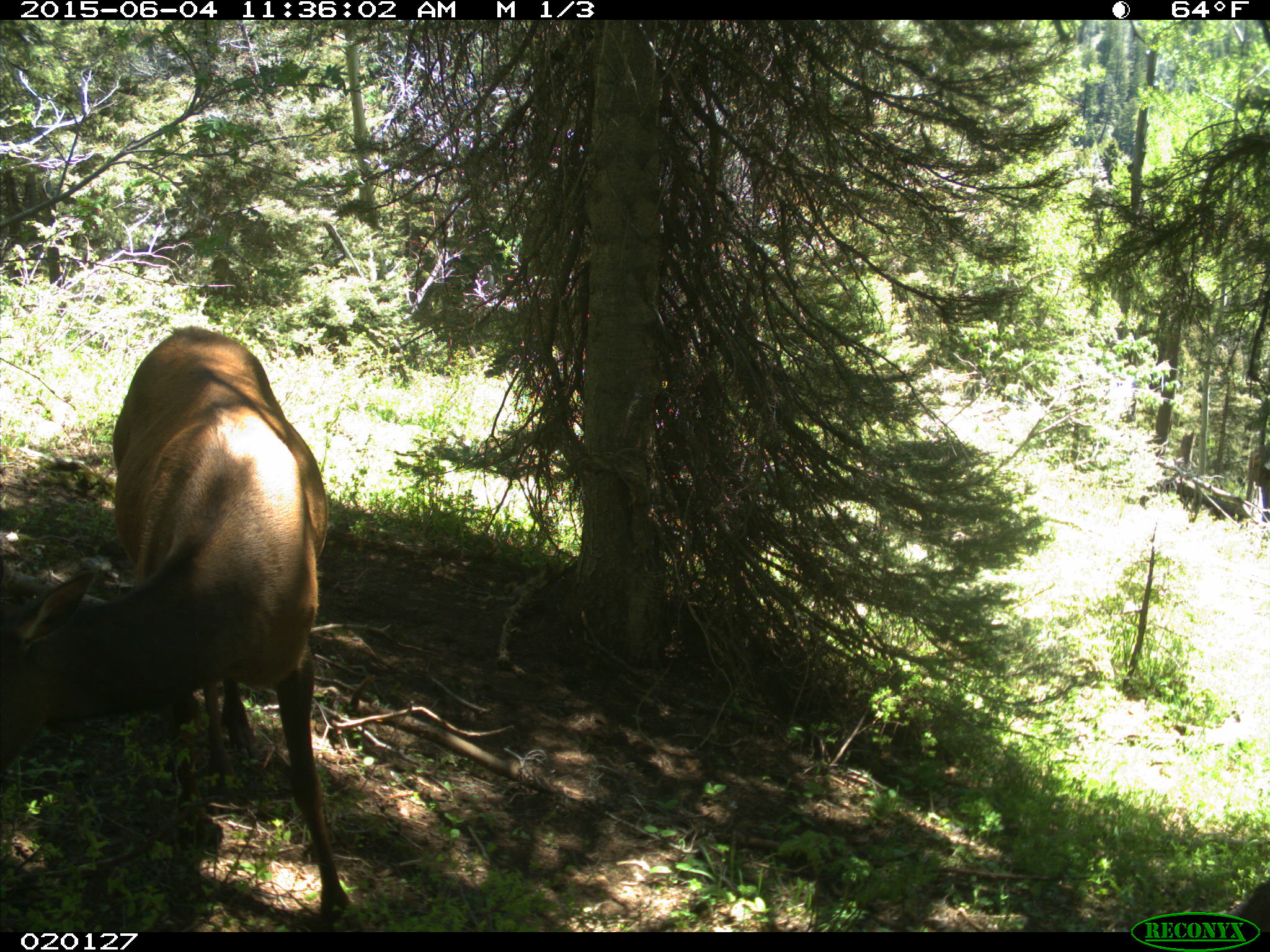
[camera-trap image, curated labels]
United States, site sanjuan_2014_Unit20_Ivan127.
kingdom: Animalia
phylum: Chordata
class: Mammalia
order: Artiodactyla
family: Cervidae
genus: Cervus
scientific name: Cervus elaphus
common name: red deer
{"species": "Cervus elaphus (red deer)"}